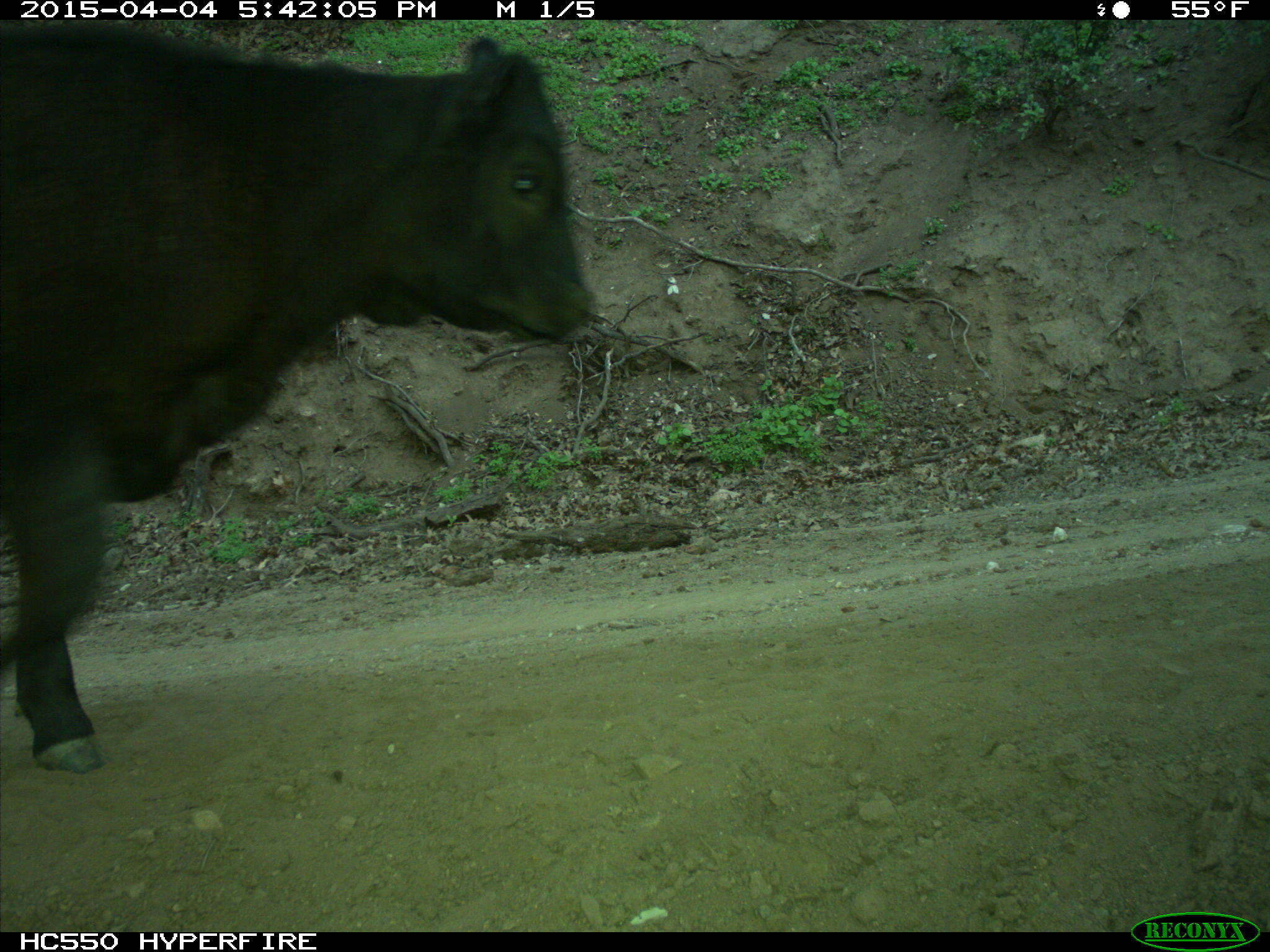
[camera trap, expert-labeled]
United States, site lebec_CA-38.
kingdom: Animalia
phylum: Chordata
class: Mammalia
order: Artiodactyla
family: Bovidae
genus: Bos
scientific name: Bos taurus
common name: domestic cow